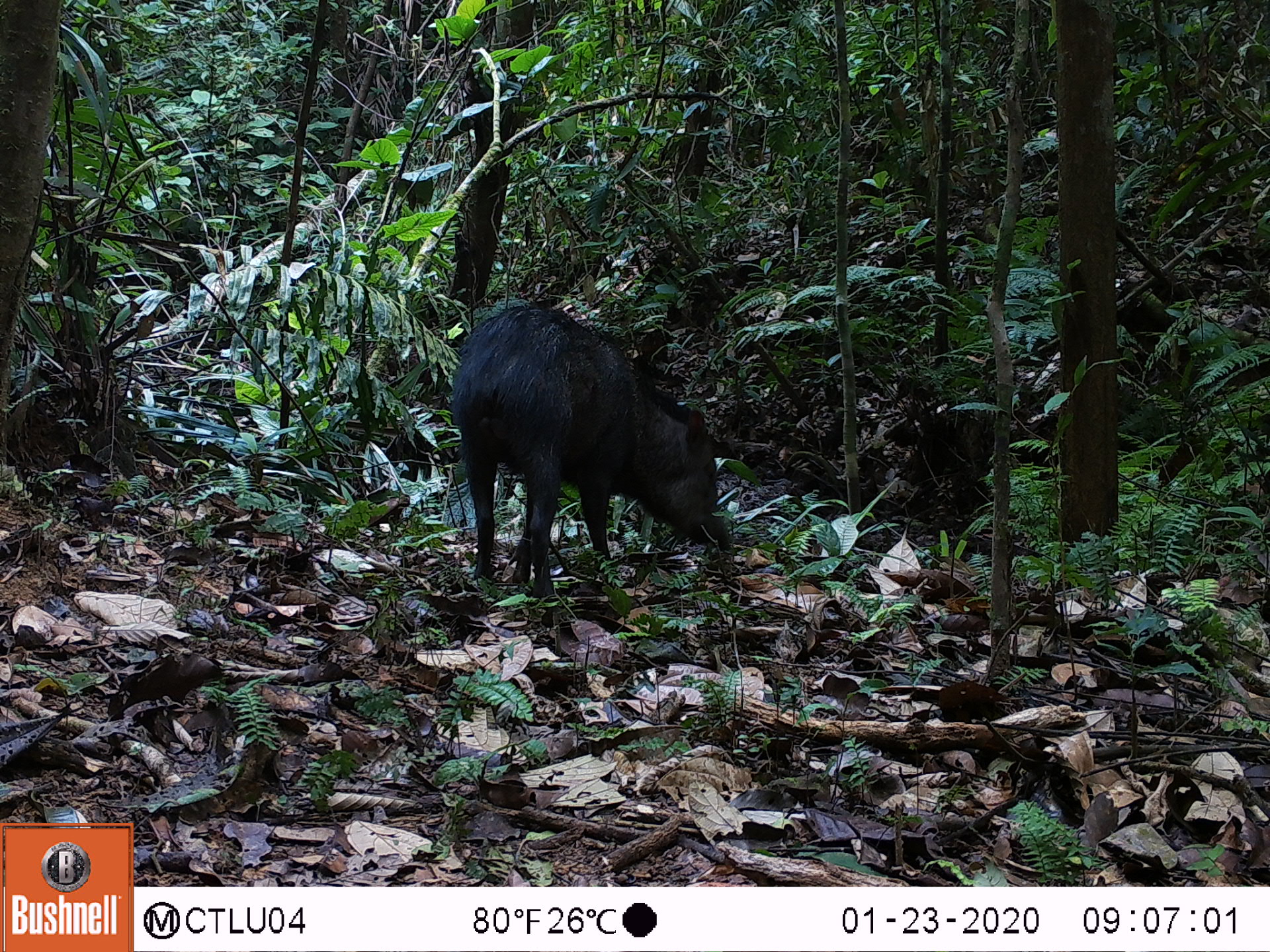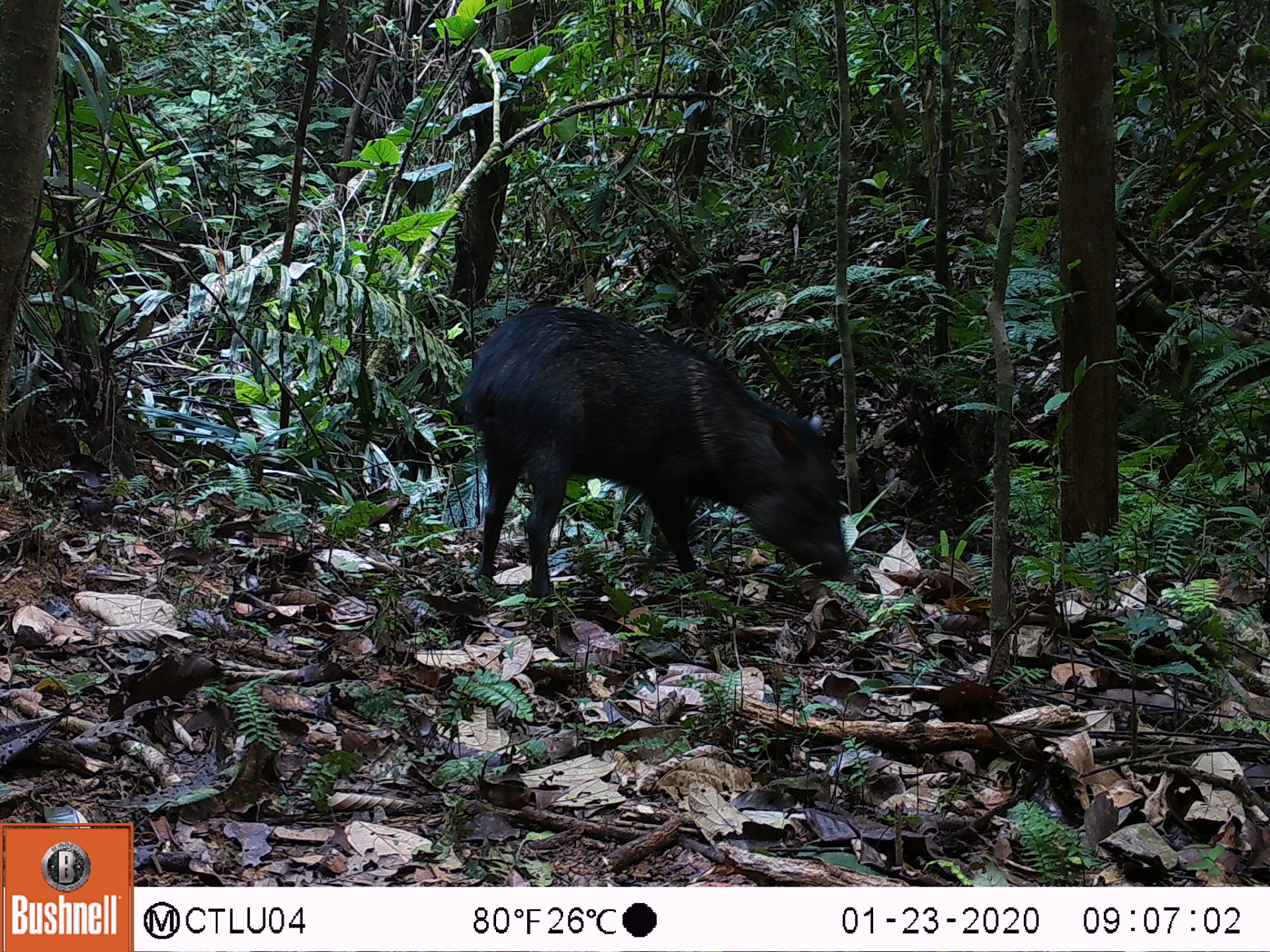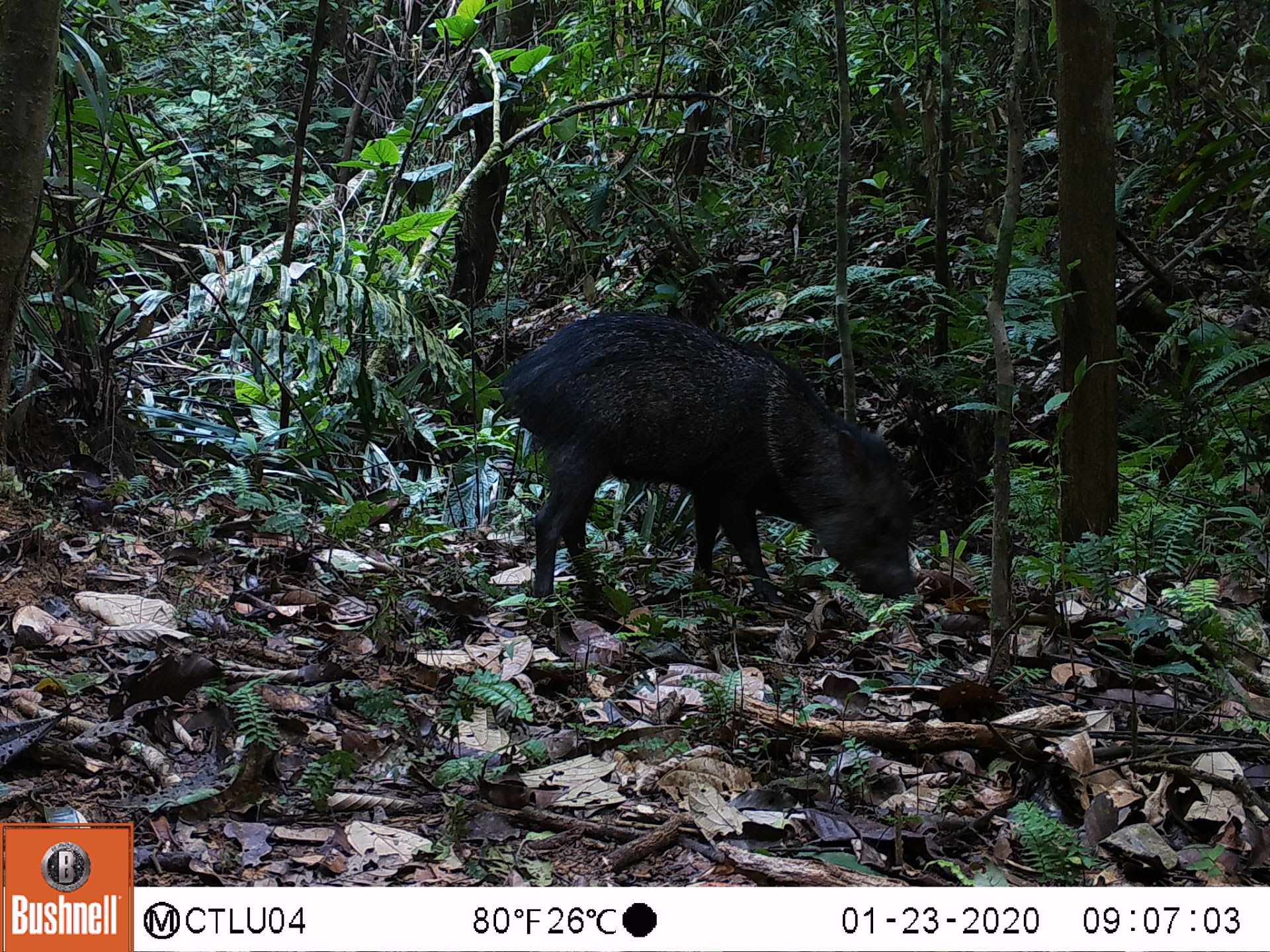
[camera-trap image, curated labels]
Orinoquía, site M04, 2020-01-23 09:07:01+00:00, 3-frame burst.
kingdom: Animalia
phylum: Chordata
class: Mammalia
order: Artiodactyla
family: Tayassuidae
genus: Pecari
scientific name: Pecari tajacu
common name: collared peccary